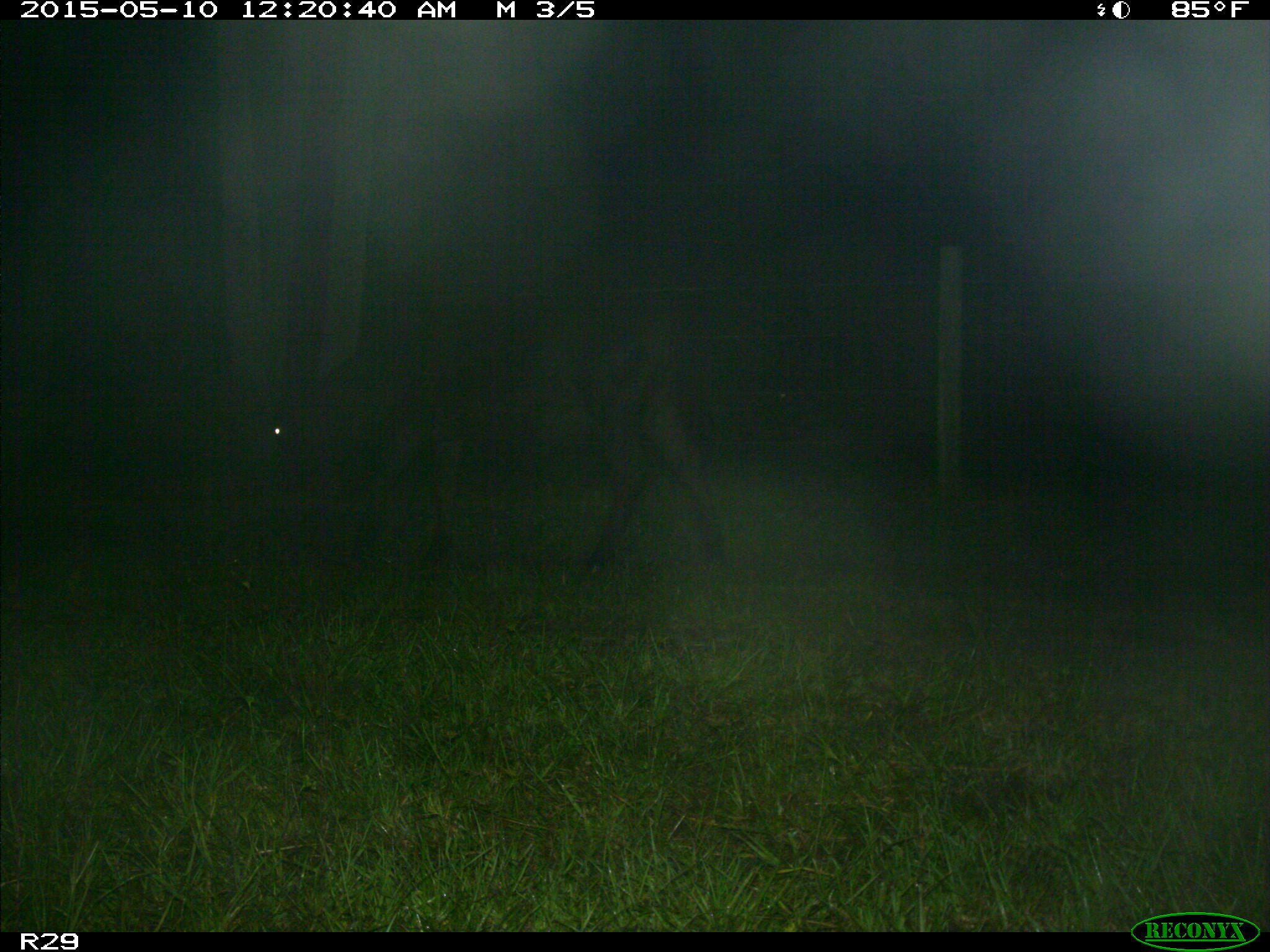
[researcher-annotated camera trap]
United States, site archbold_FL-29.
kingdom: Animalia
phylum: Chordata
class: Mammalia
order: Artiodactyla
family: Bovidae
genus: Bos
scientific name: Bos taurus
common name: domestic cow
Bos taurus (domestic cow).